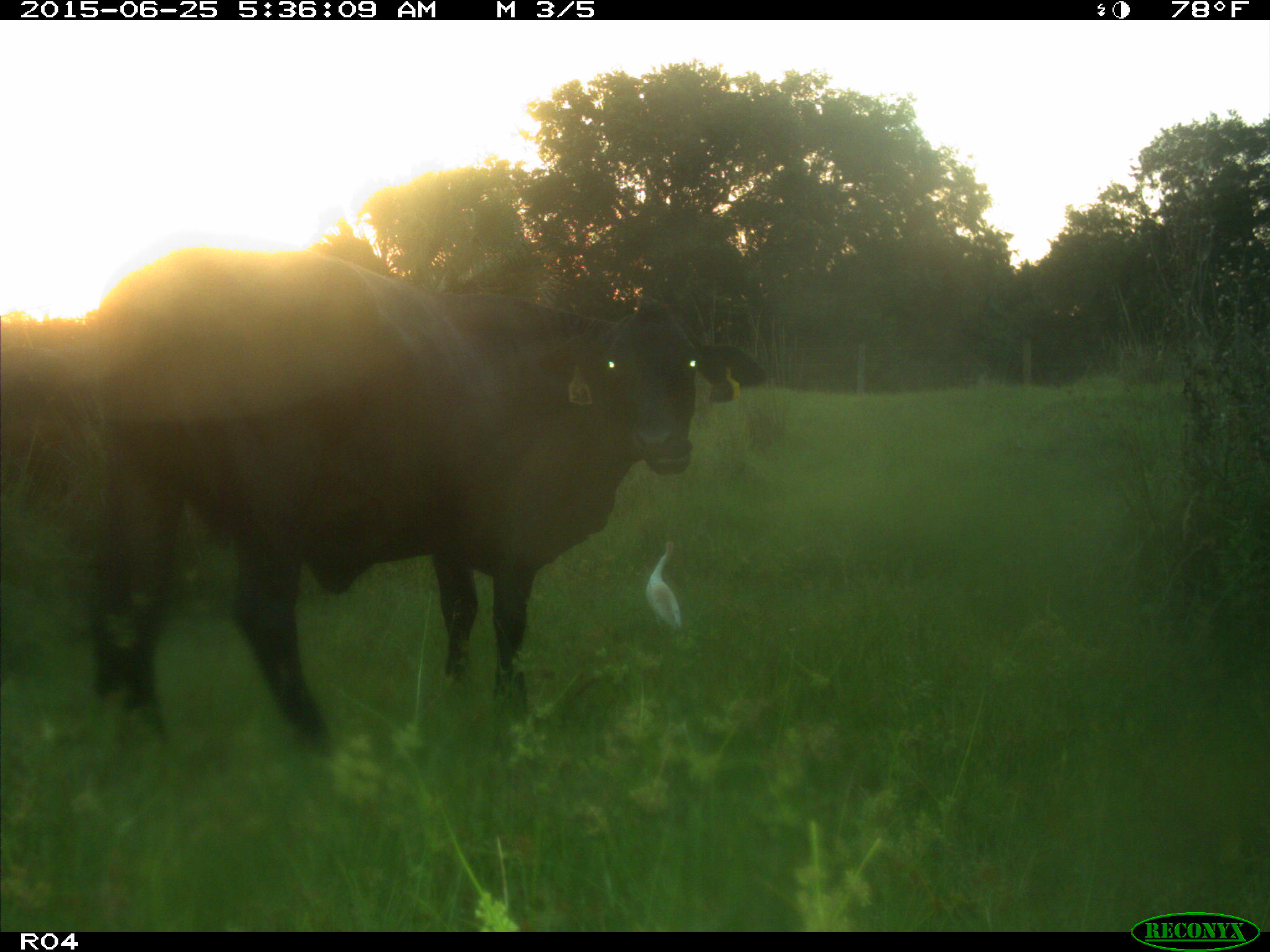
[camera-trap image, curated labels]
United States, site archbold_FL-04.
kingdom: Animalia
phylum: Chordata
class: Mammalia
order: Artiodactyla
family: Bovidae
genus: Bos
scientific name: Bos taurus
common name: domestic cow